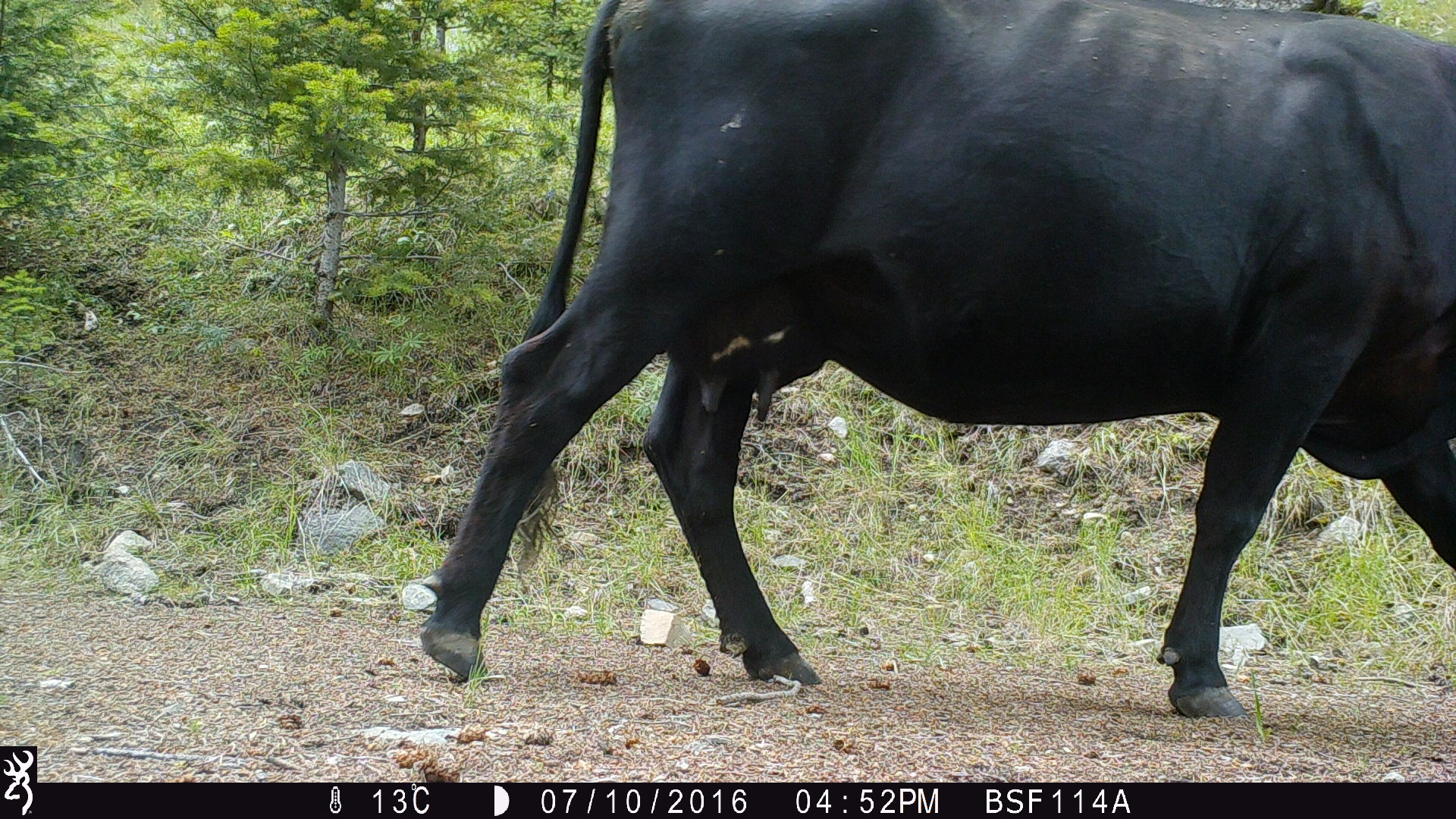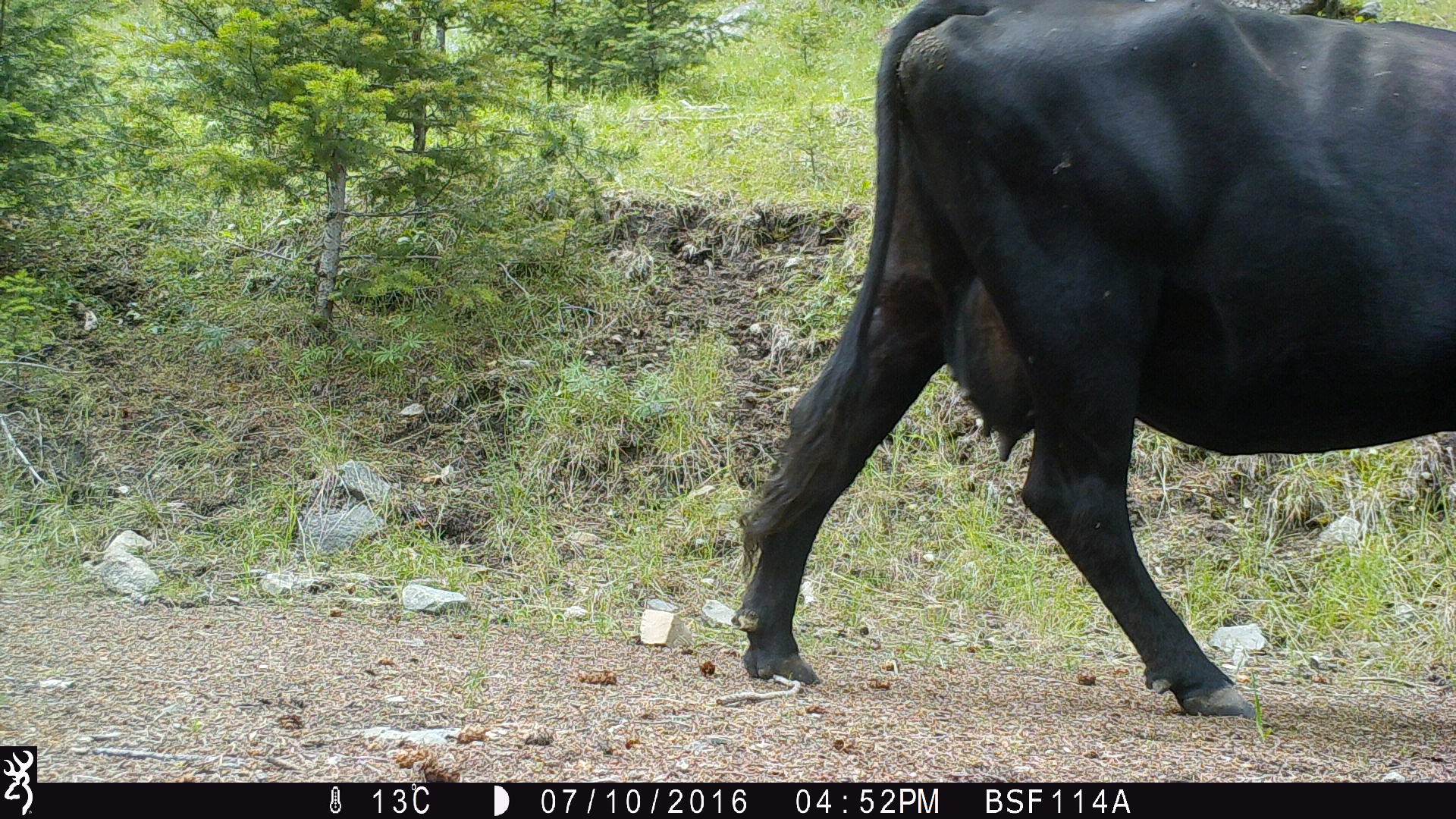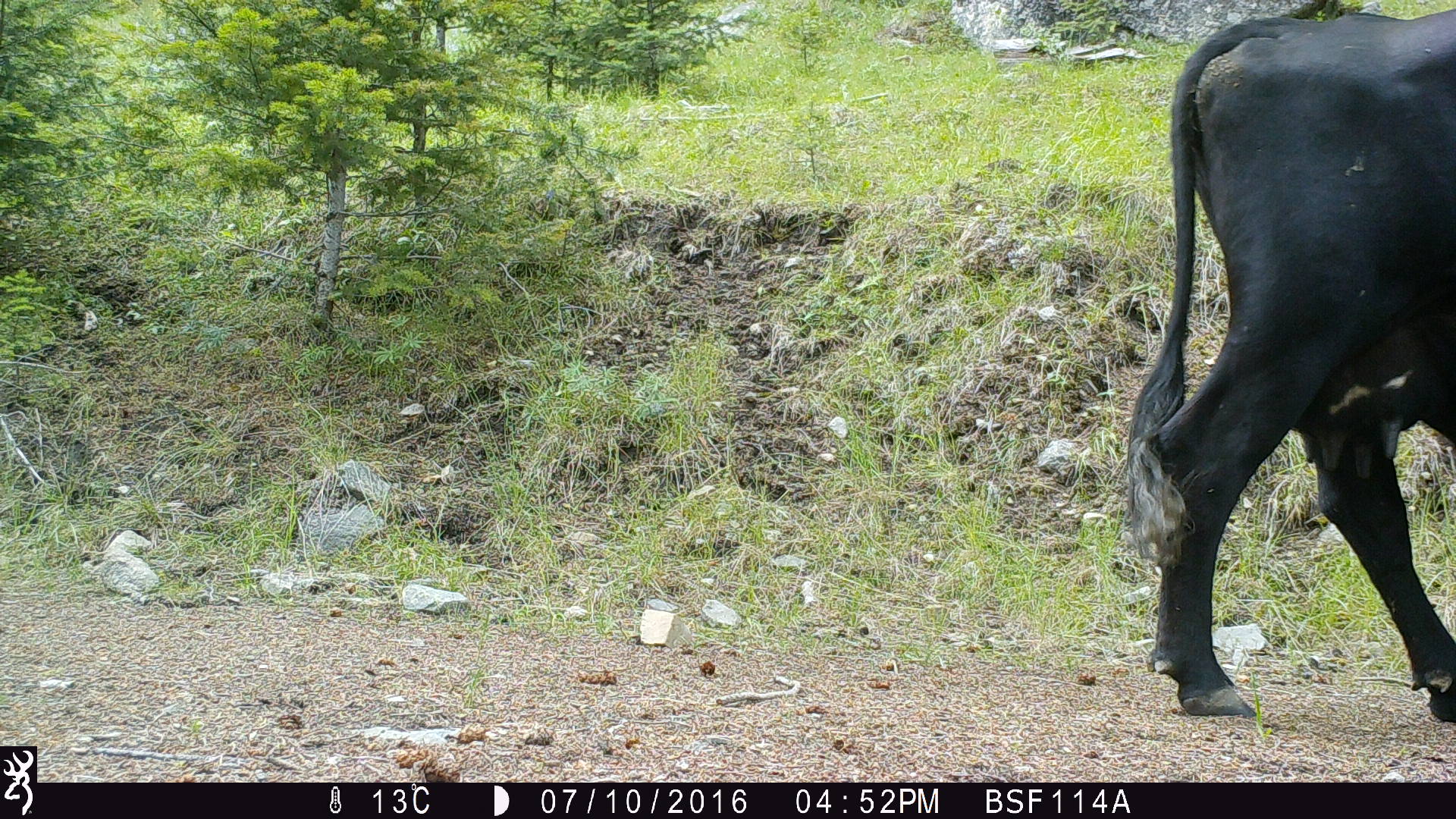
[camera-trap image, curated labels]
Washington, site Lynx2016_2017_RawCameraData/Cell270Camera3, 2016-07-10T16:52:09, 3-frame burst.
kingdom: Animalia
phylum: Chordata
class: Mammalia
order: Artiodactyla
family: Bovidae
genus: Bos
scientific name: Bos taurus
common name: domestic cattle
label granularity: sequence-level